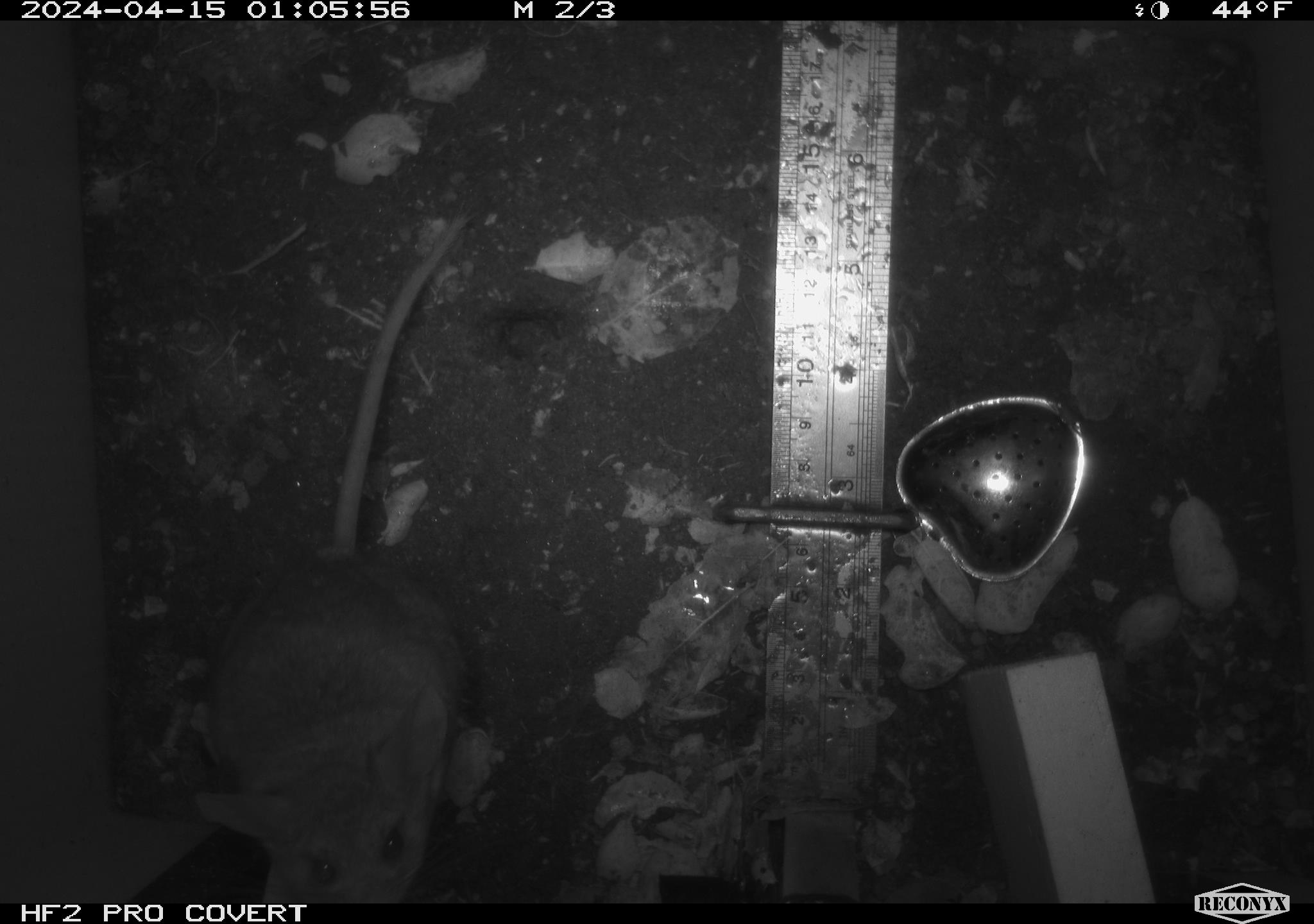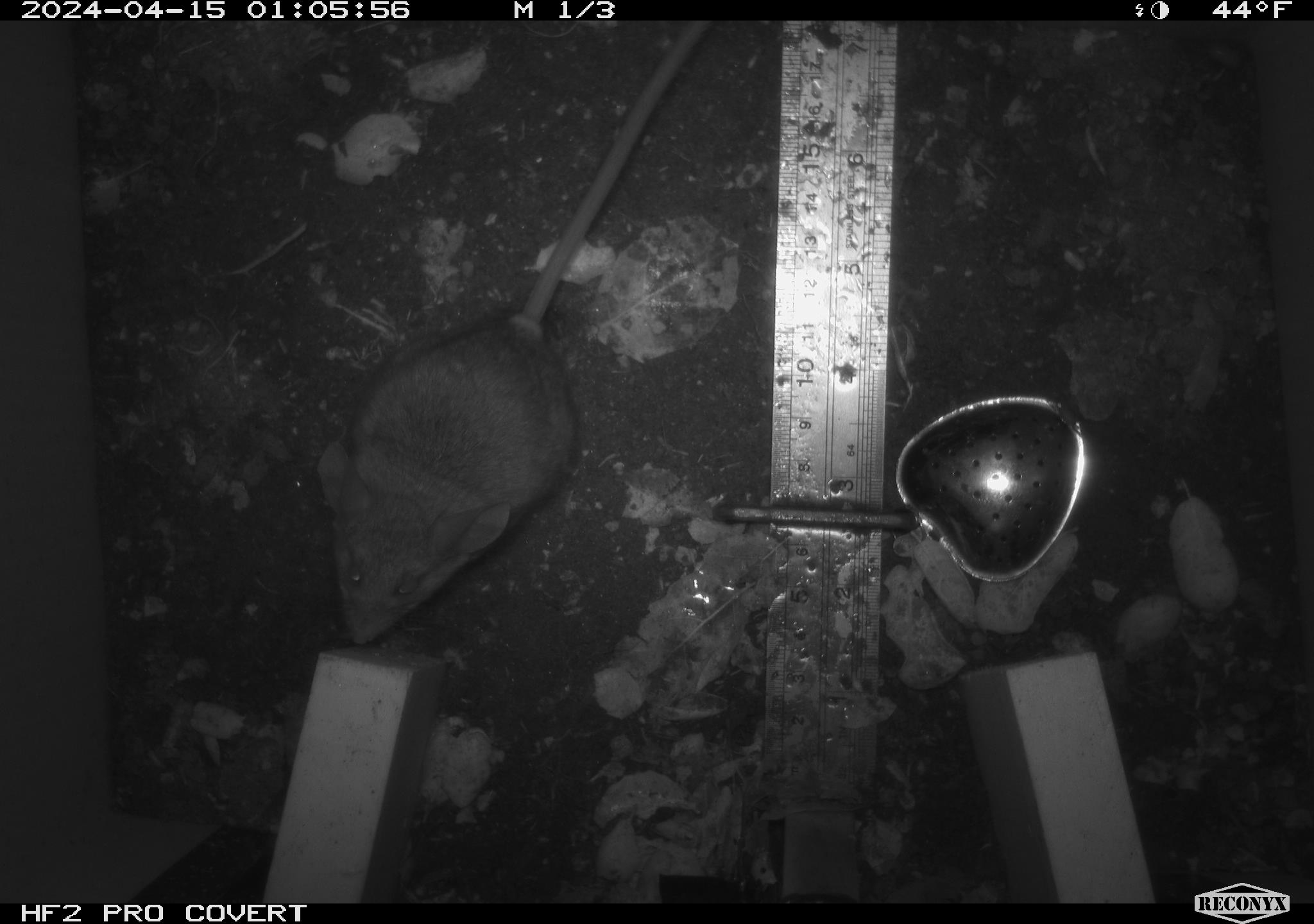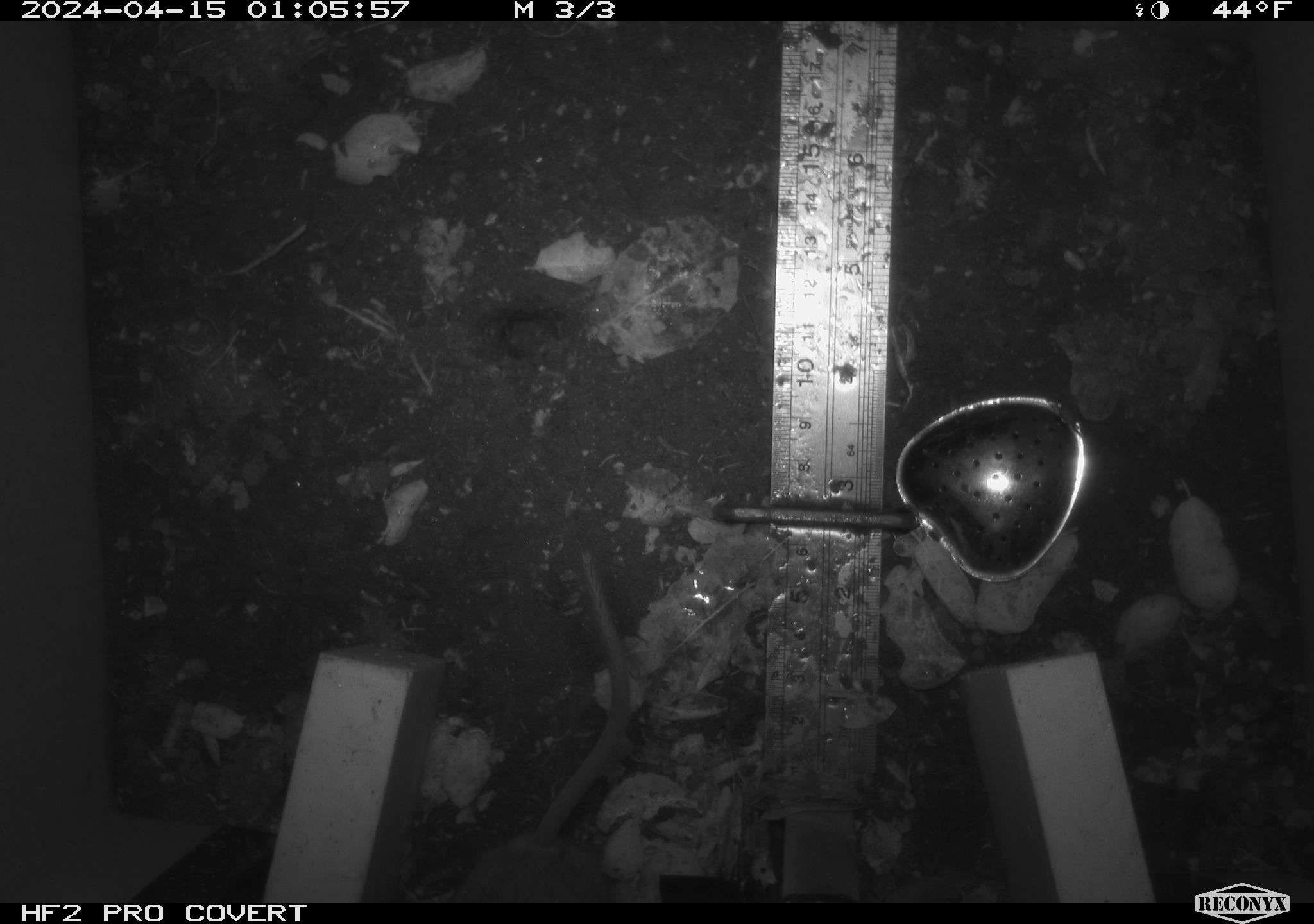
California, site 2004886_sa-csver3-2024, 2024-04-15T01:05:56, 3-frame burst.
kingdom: Animalia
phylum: Chordata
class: Mammalia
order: Rodentia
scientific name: Rodentia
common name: rodent